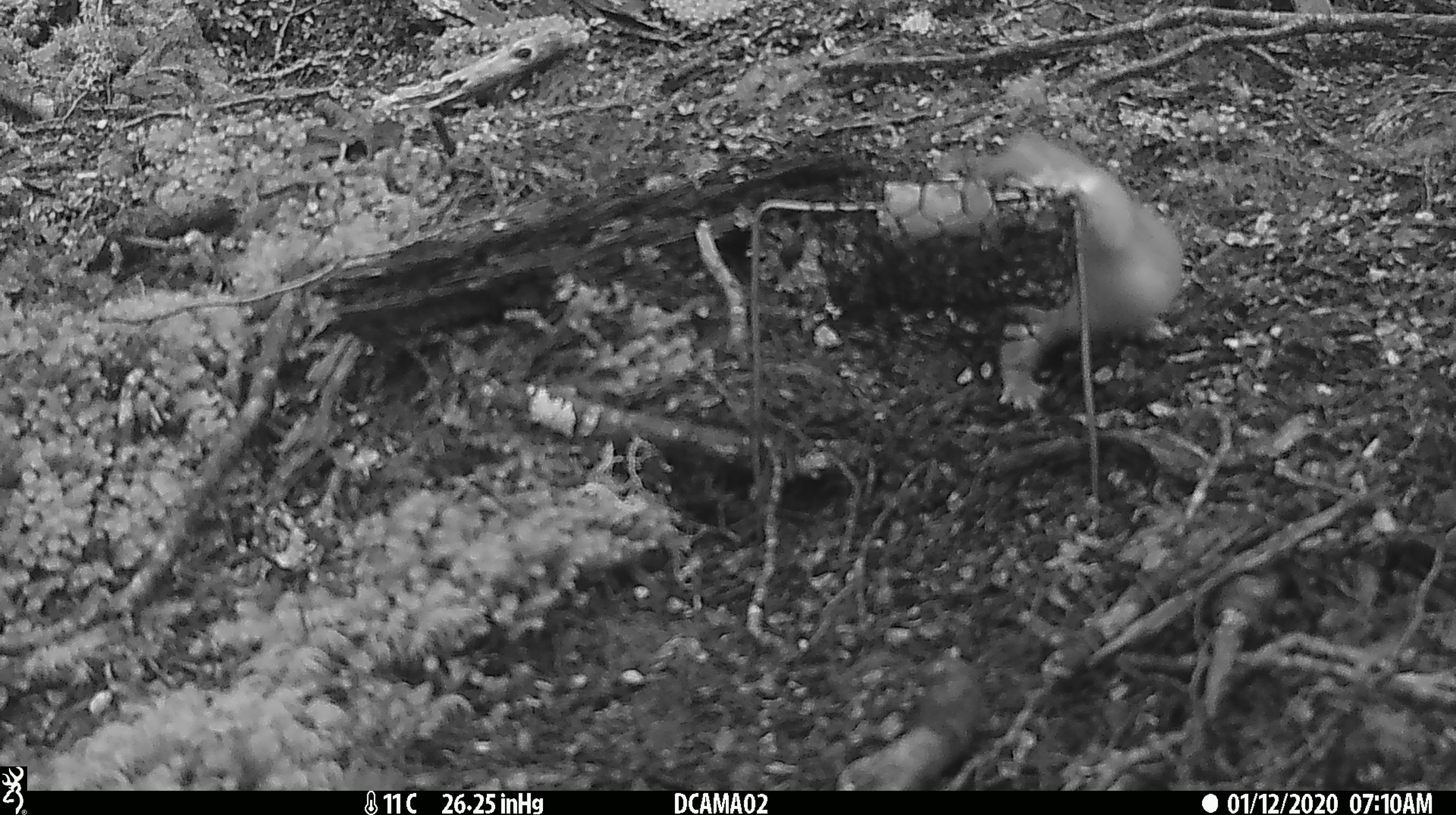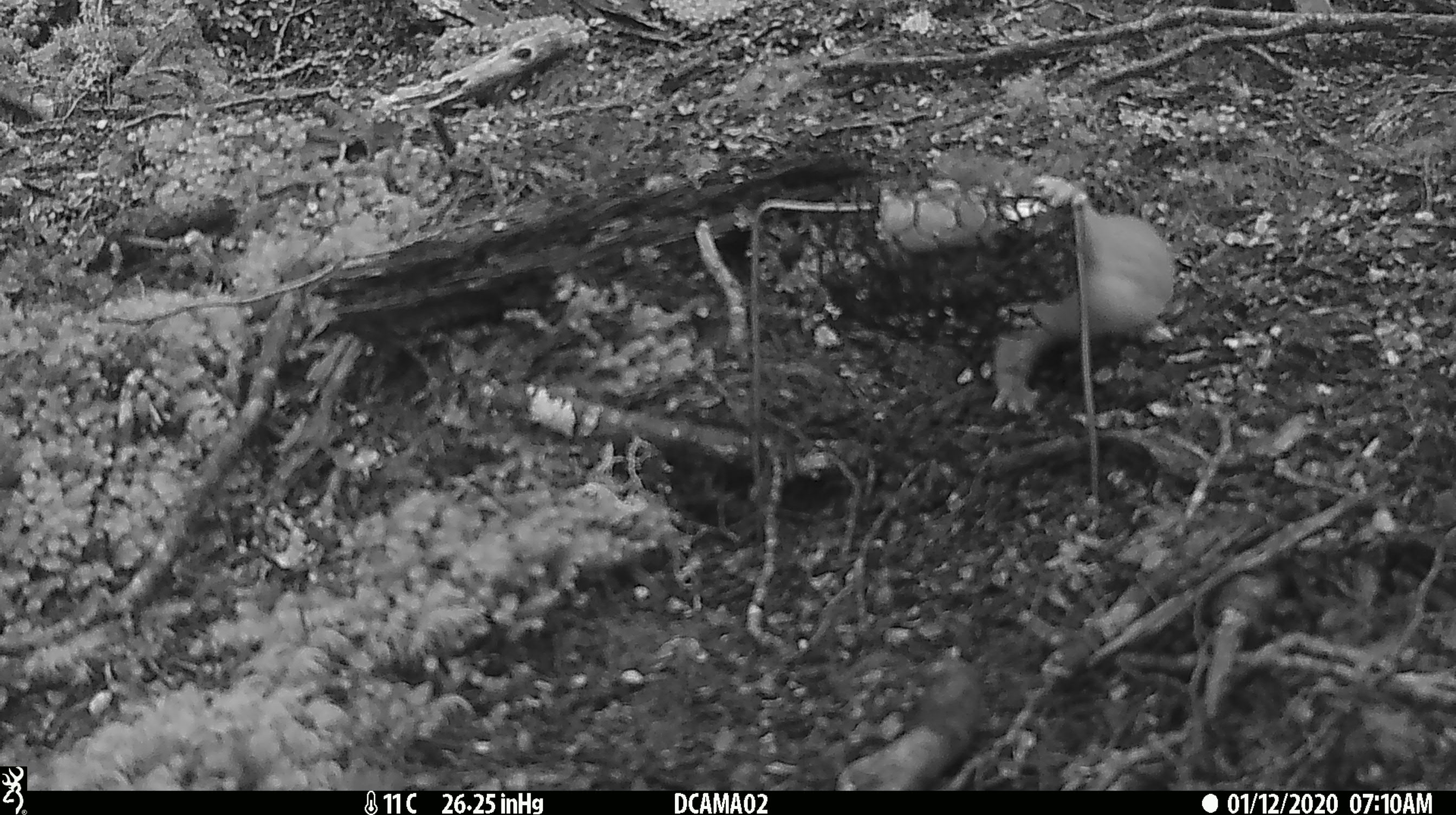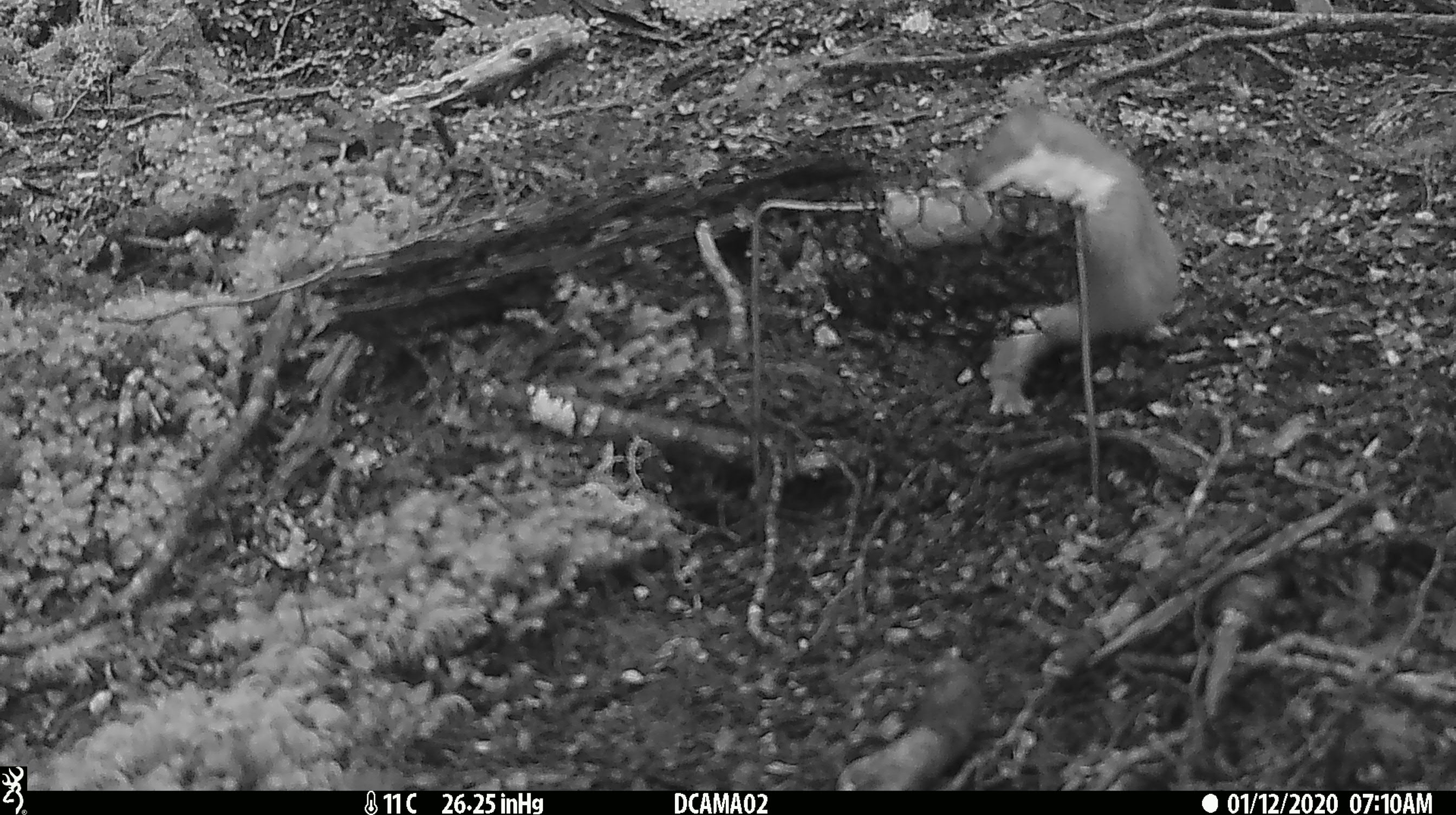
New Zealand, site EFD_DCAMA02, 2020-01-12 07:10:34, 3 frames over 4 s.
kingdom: Animalia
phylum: Chordata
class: Mammalia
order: Carnivora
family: Mustelidae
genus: Mustela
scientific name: Mustela erminea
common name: stoat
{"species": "stoat (Mustela erminea)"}